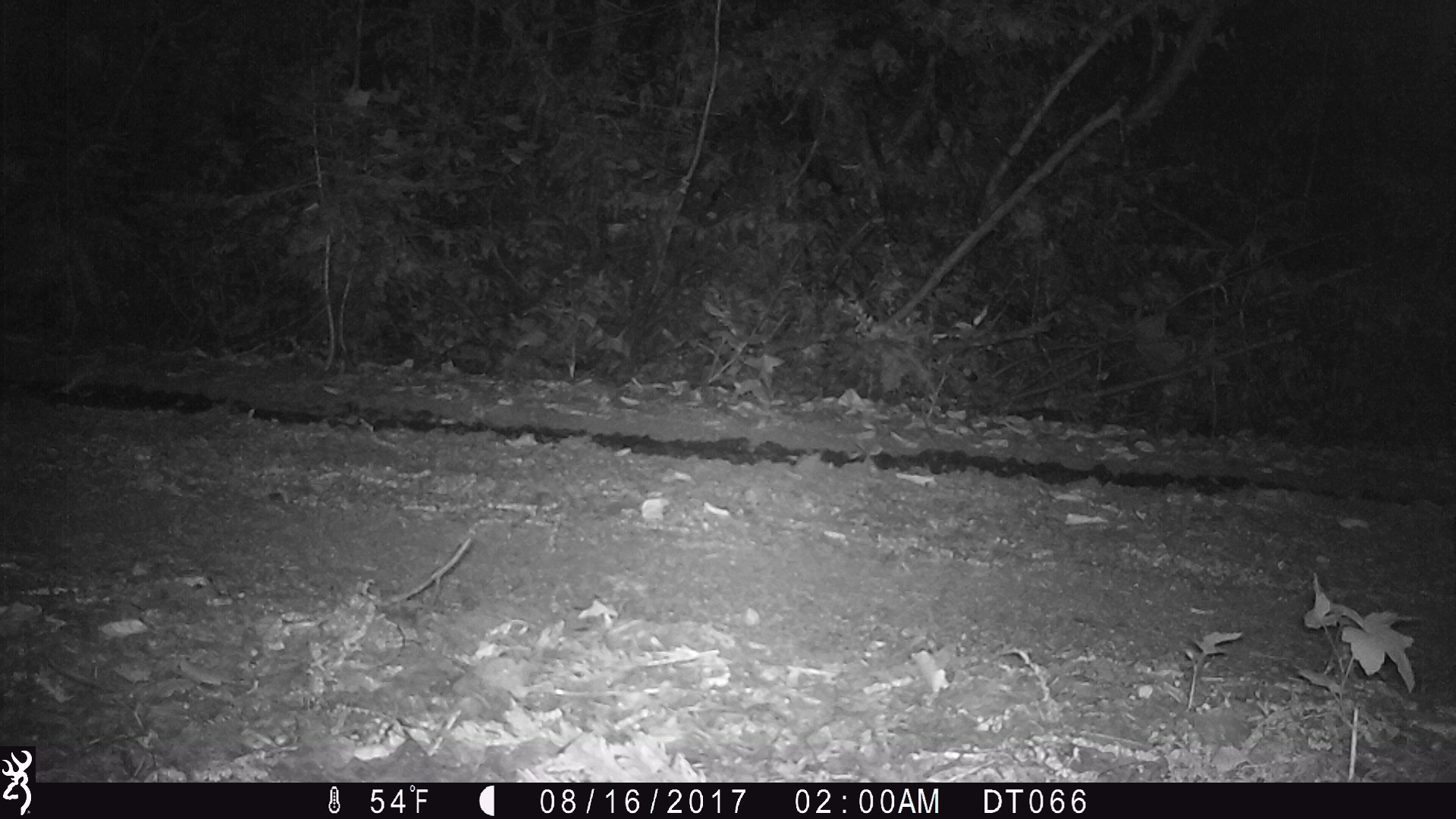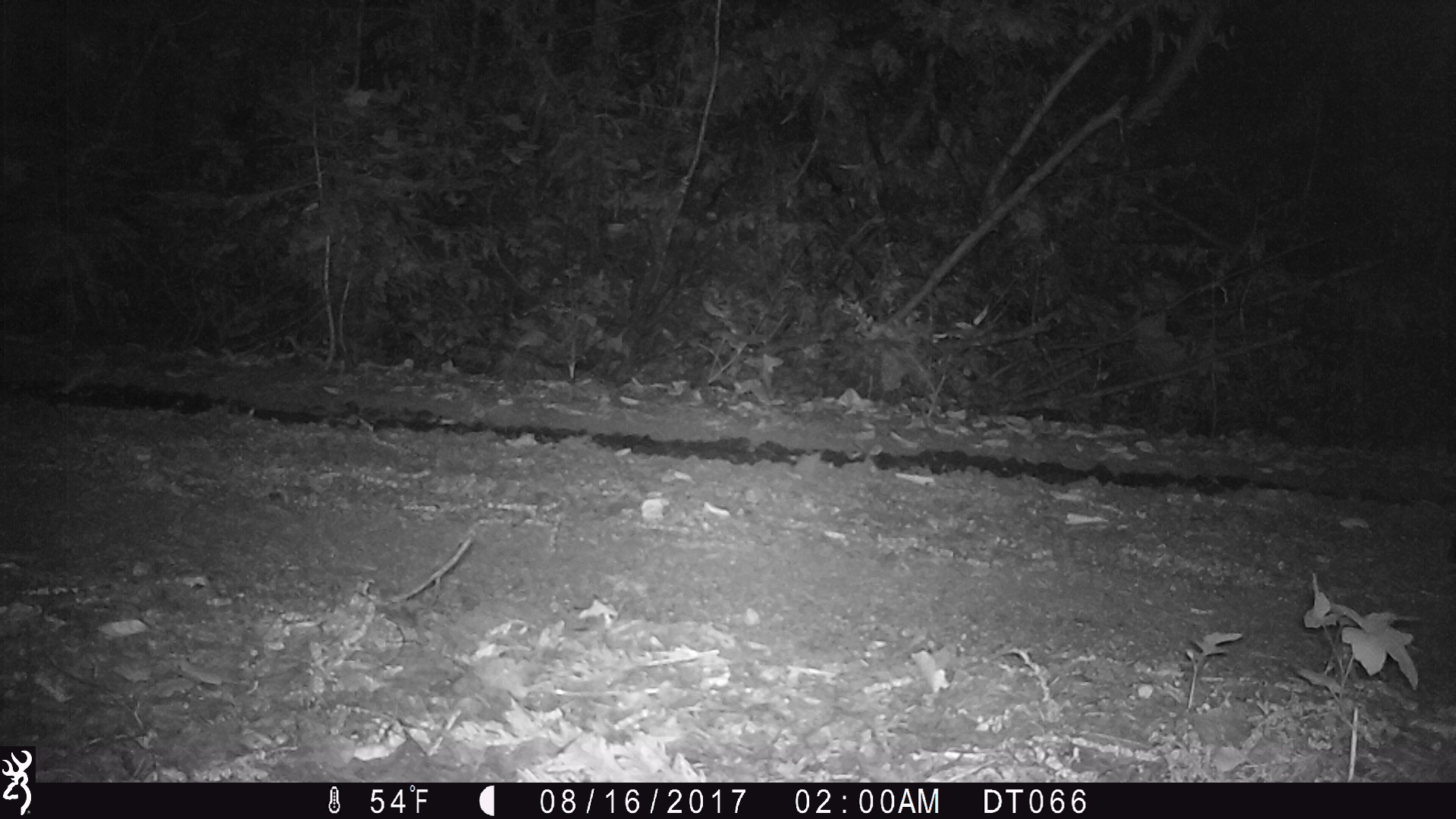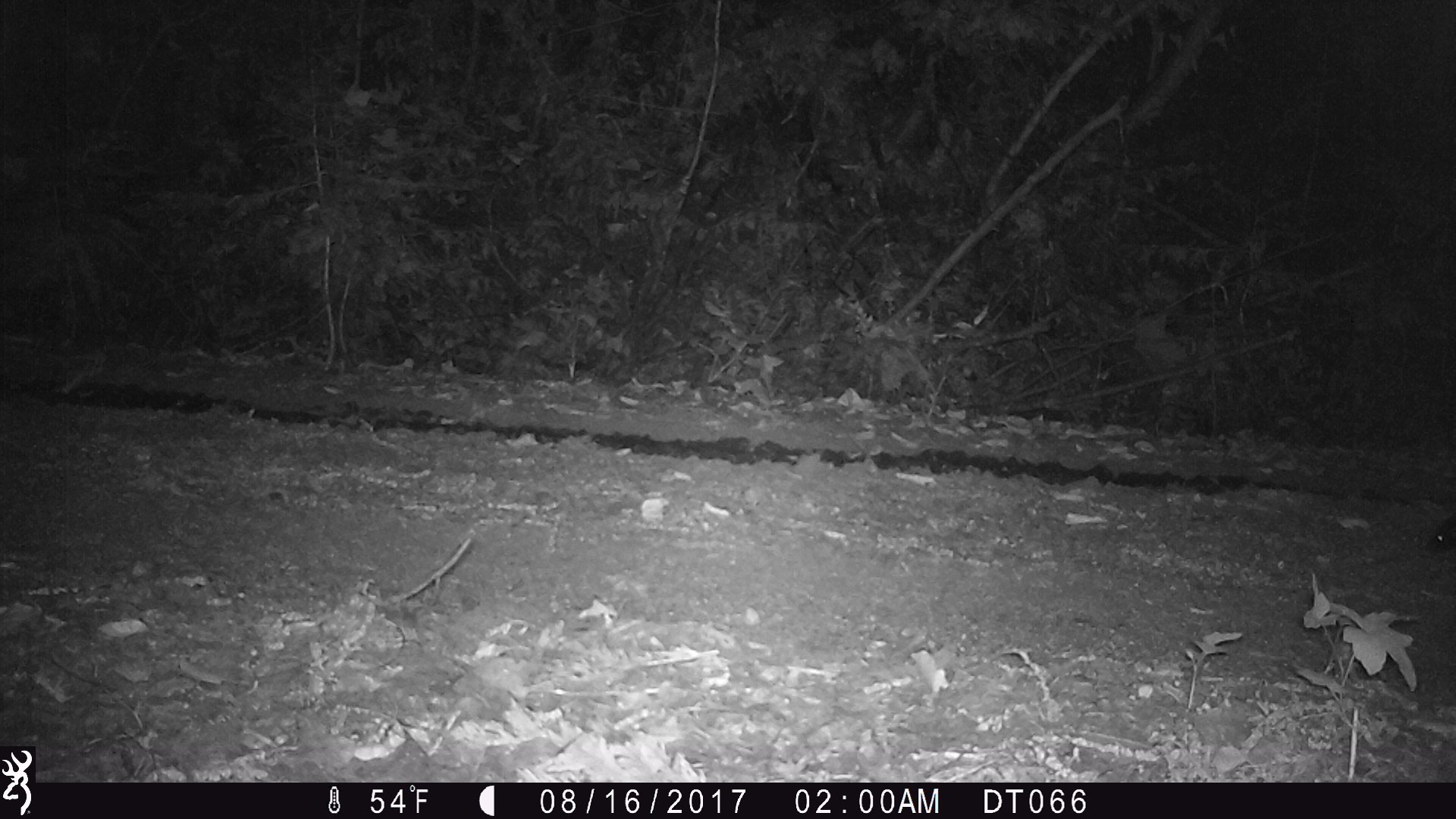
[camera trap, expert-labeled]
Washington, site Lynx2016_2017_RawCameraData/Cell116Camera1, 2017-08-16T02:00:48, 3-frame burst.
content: unidentified animal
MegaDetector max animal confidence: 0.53